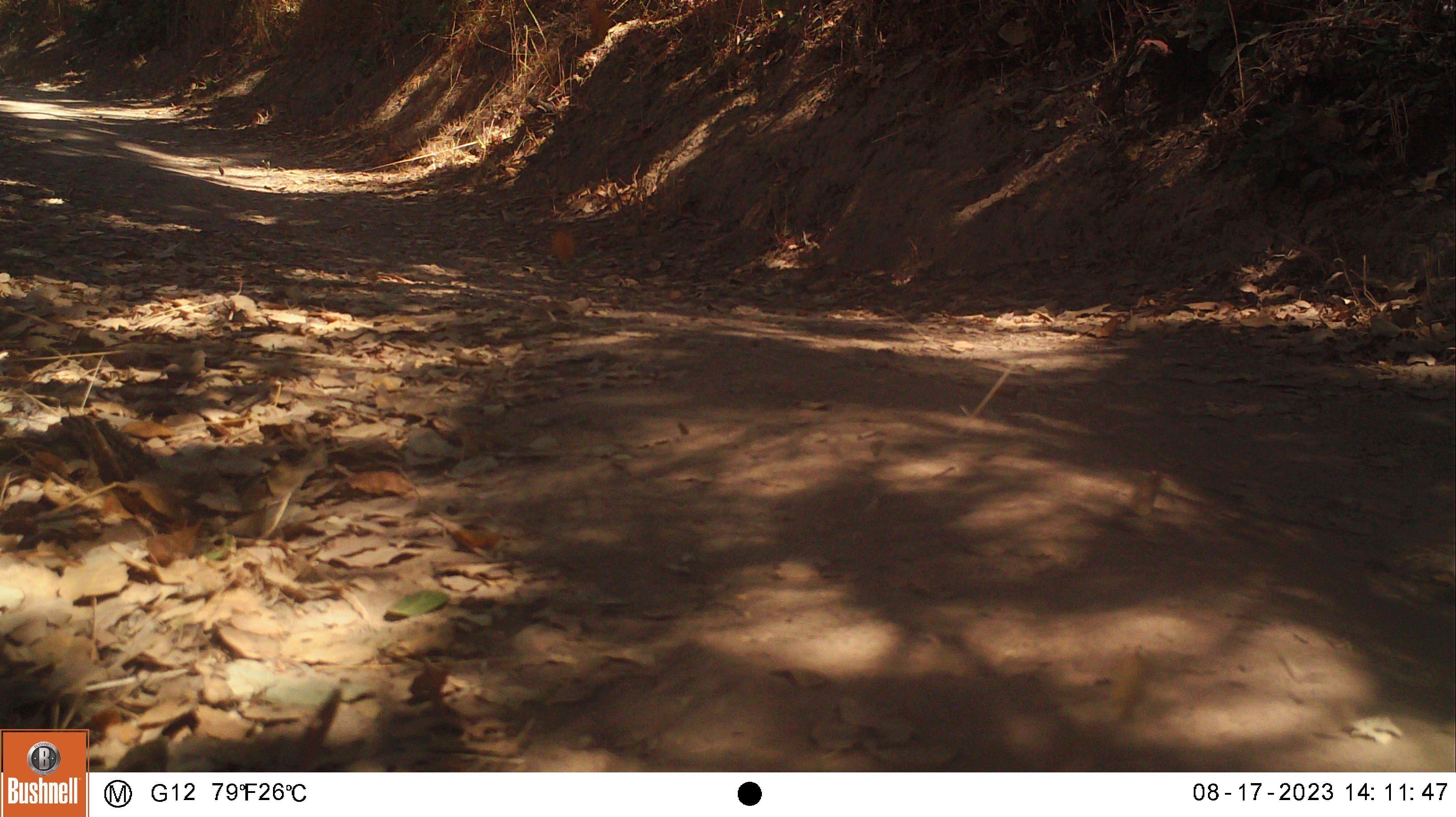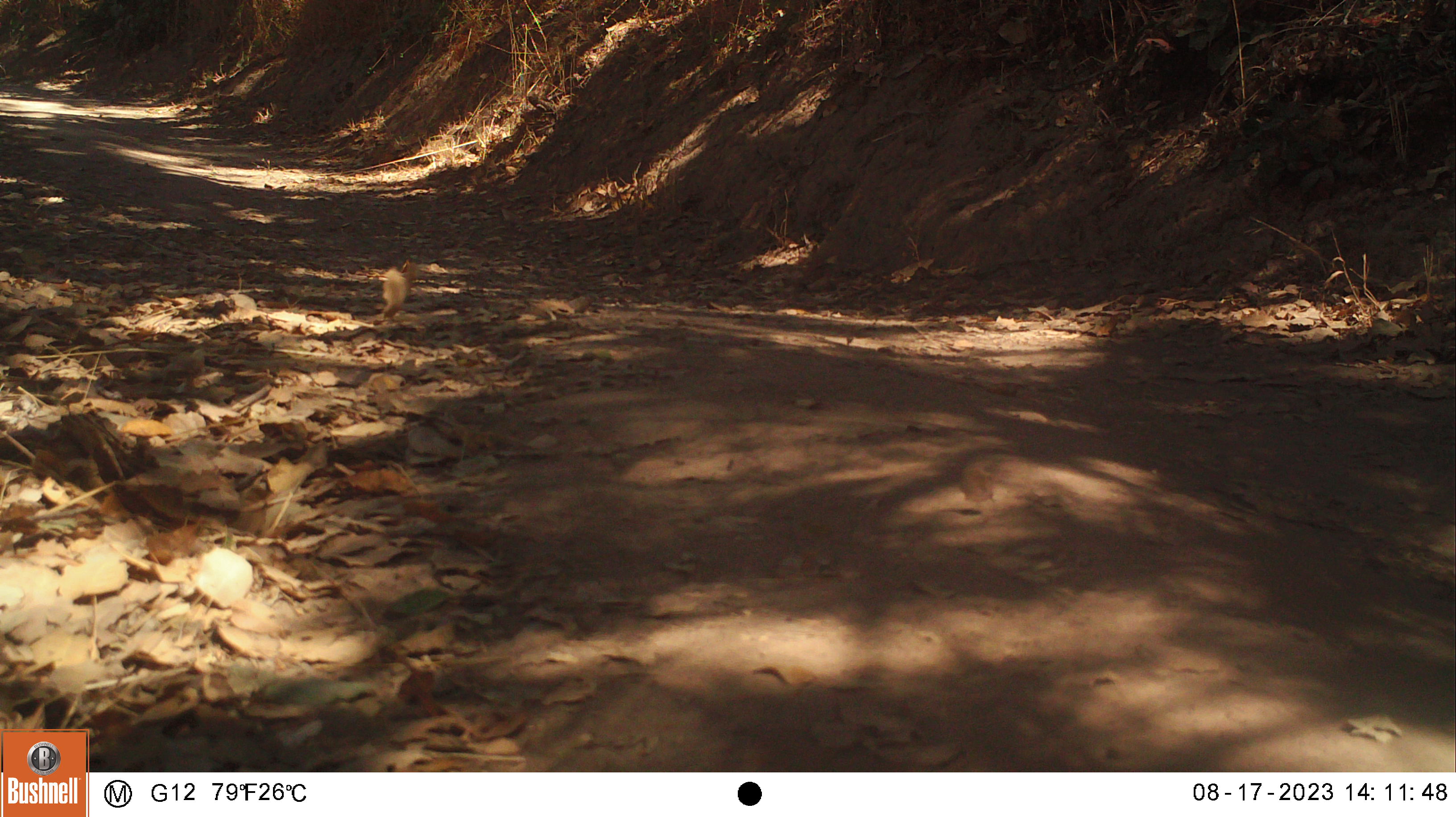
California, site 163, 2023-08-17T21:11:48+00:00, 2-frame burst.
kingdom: Animalia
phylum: Chordata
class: Aves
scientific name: Aves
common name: bird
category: unknown bird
Unknown bird (bird) (Aves).